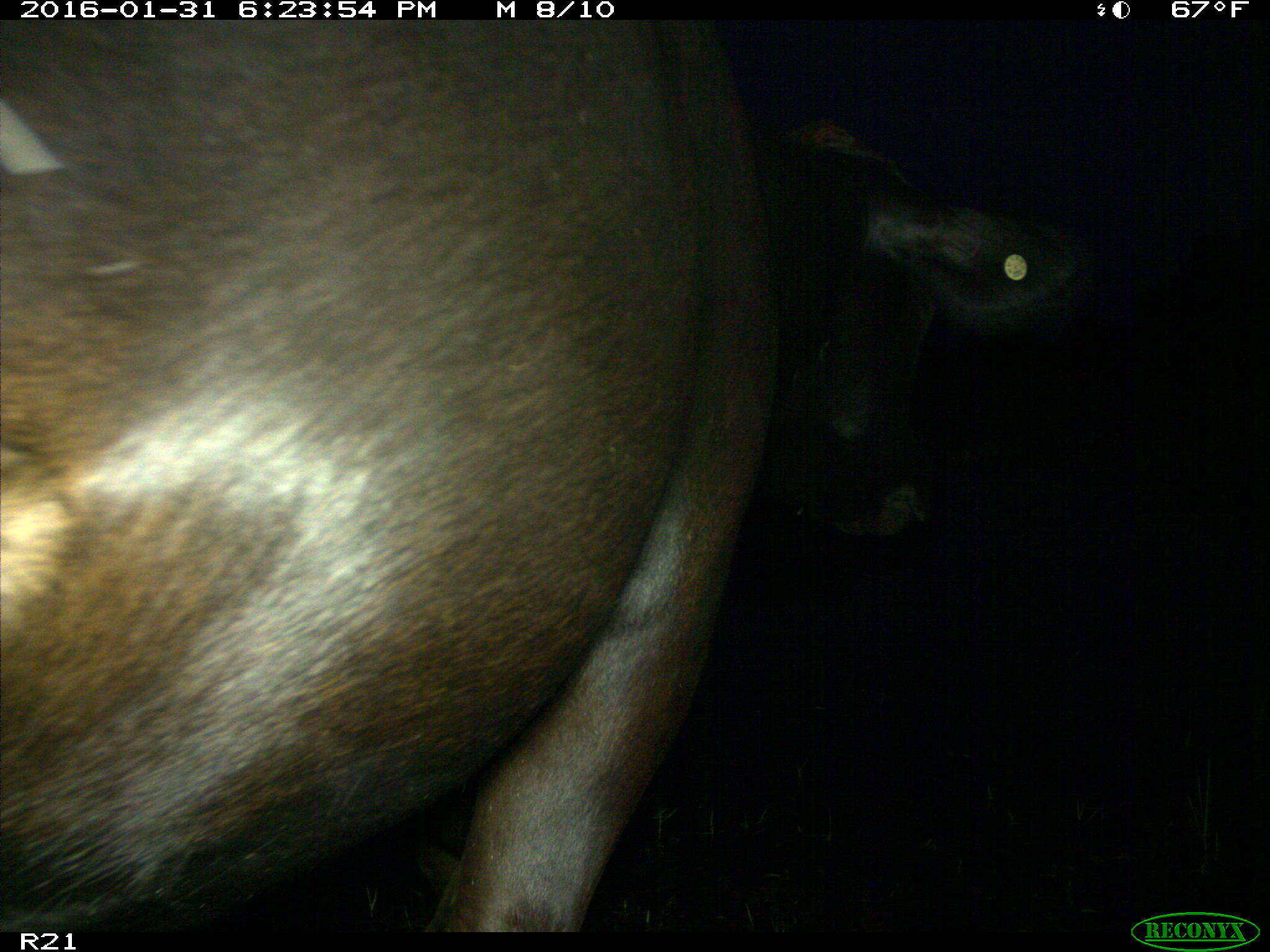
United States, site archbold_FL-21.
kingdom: Animalia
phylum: Chordata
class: Mammalia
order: Artiodactyla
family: Bovidae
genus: Bos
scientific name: Bos taurus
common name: domestic cow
Bos taurus (domestic cow).